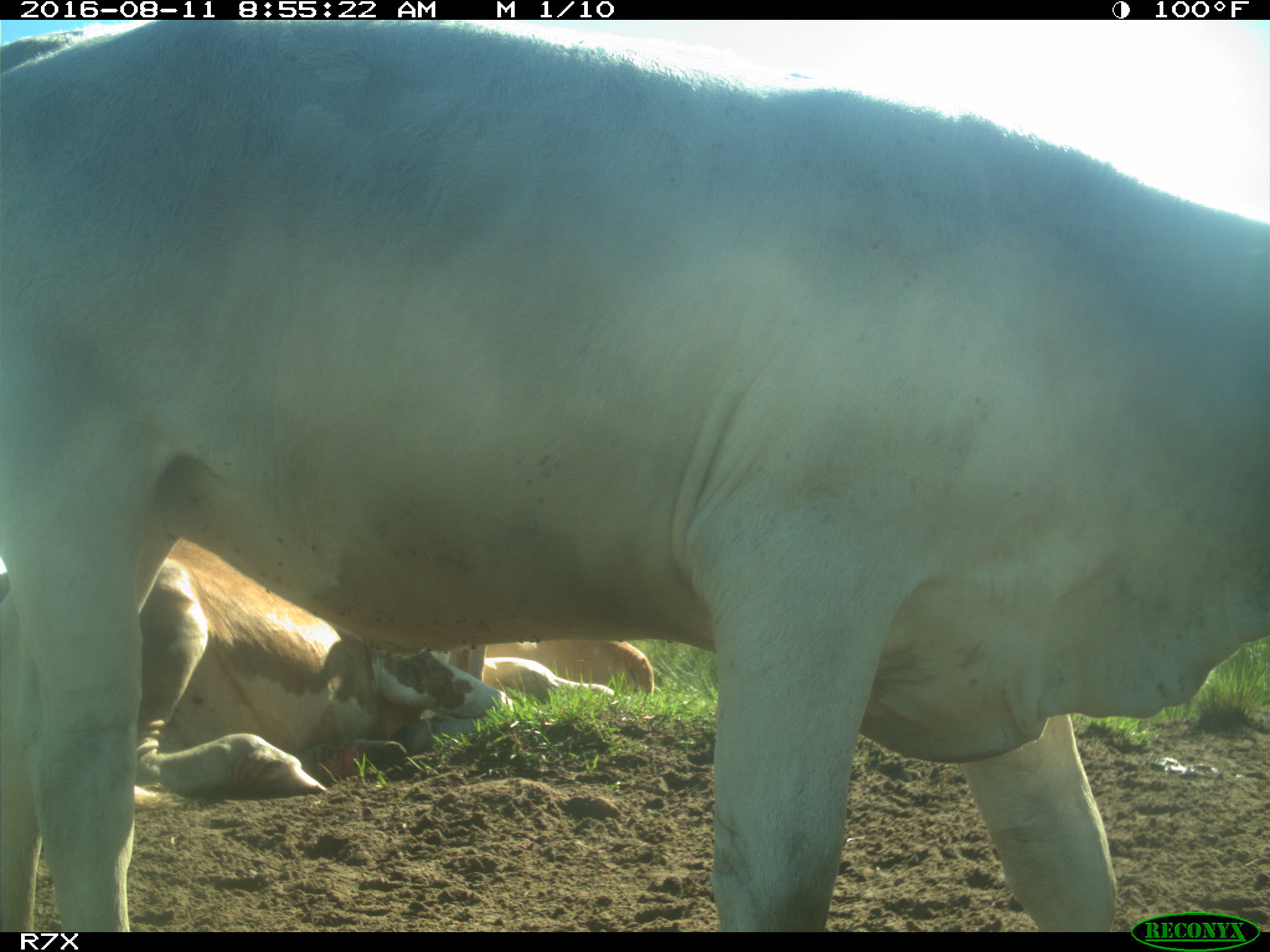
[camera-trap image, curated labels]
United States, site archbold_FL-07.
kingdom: Animalia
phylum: Chordata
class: Mammalia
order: Artiodactyla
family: Bovidae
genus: Bos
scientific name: Bos taurus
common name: domestic cow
Bos taurus (domestic cow).